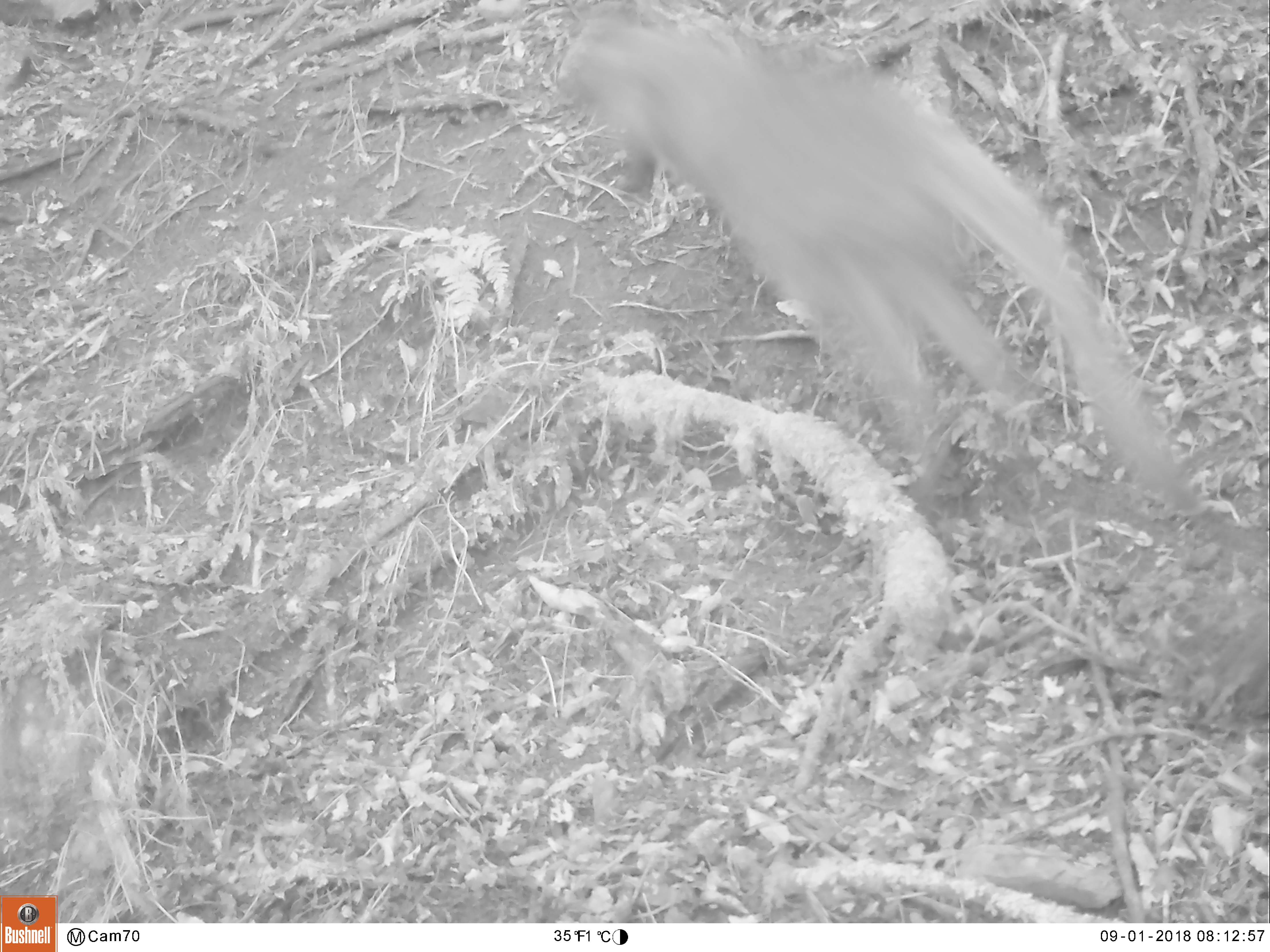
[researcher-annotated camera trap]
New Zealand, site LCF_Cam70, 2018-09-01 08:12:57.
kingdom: Animalia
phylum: Chordata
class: Mammalia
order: Diprotodontia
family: Macropodidae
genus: Notamacropus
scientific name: Notamacropus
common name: wallaby